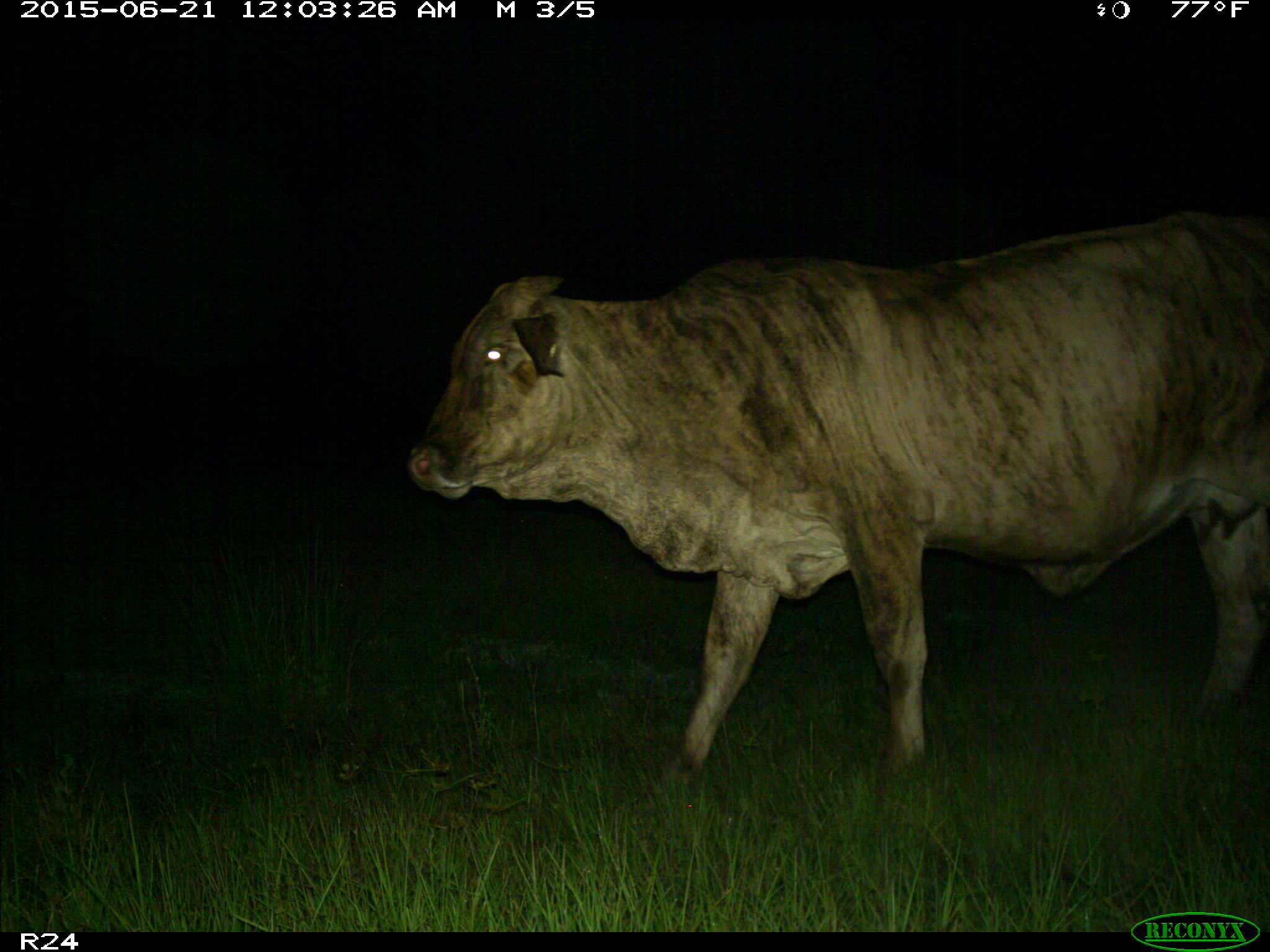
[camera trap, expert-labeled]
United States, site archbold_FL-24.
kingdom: Animalia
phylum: Chordata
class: Mammalia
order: Artiodactyla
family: Bovidae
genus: Bos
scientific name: Bos taurus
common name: domestic cow